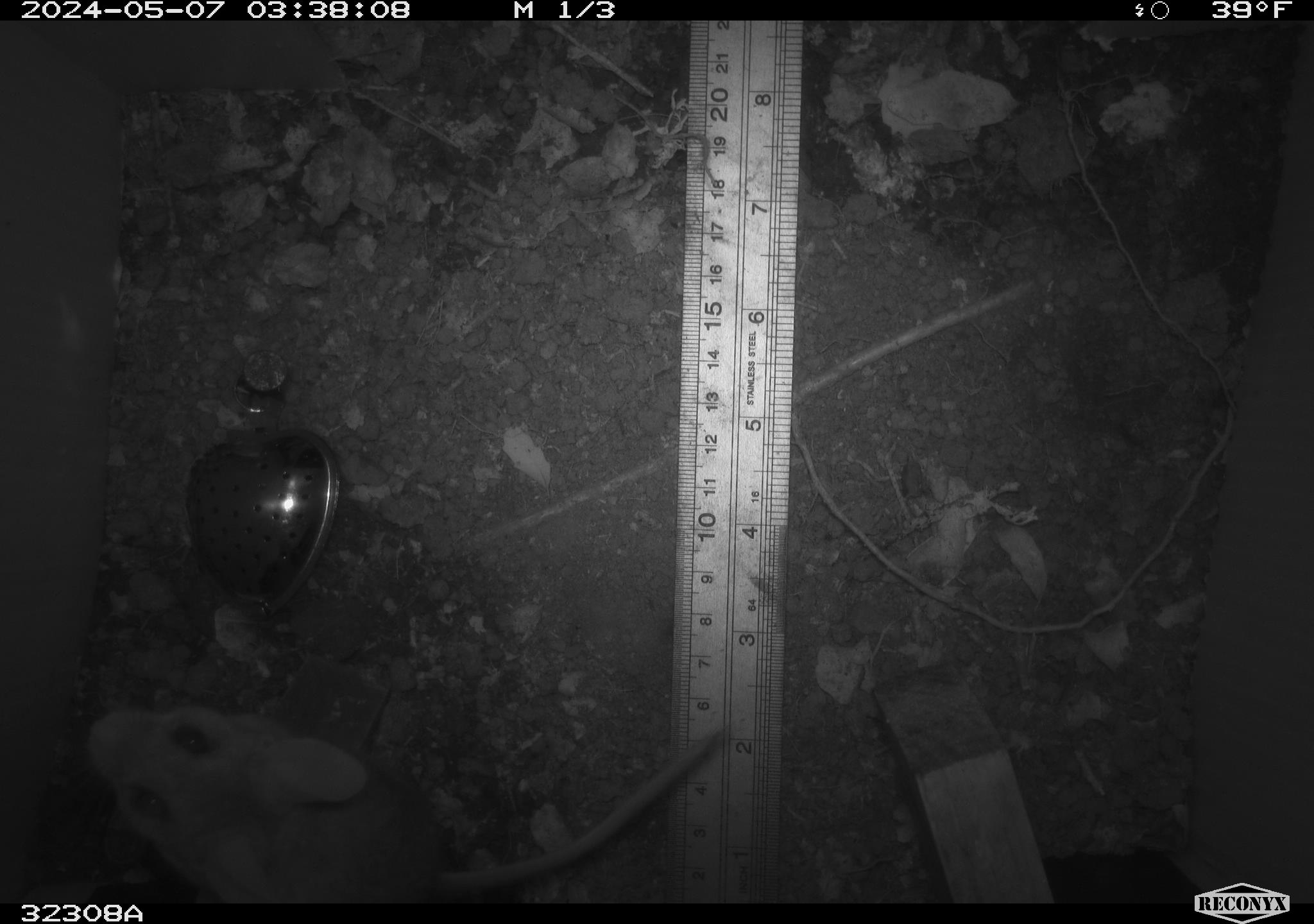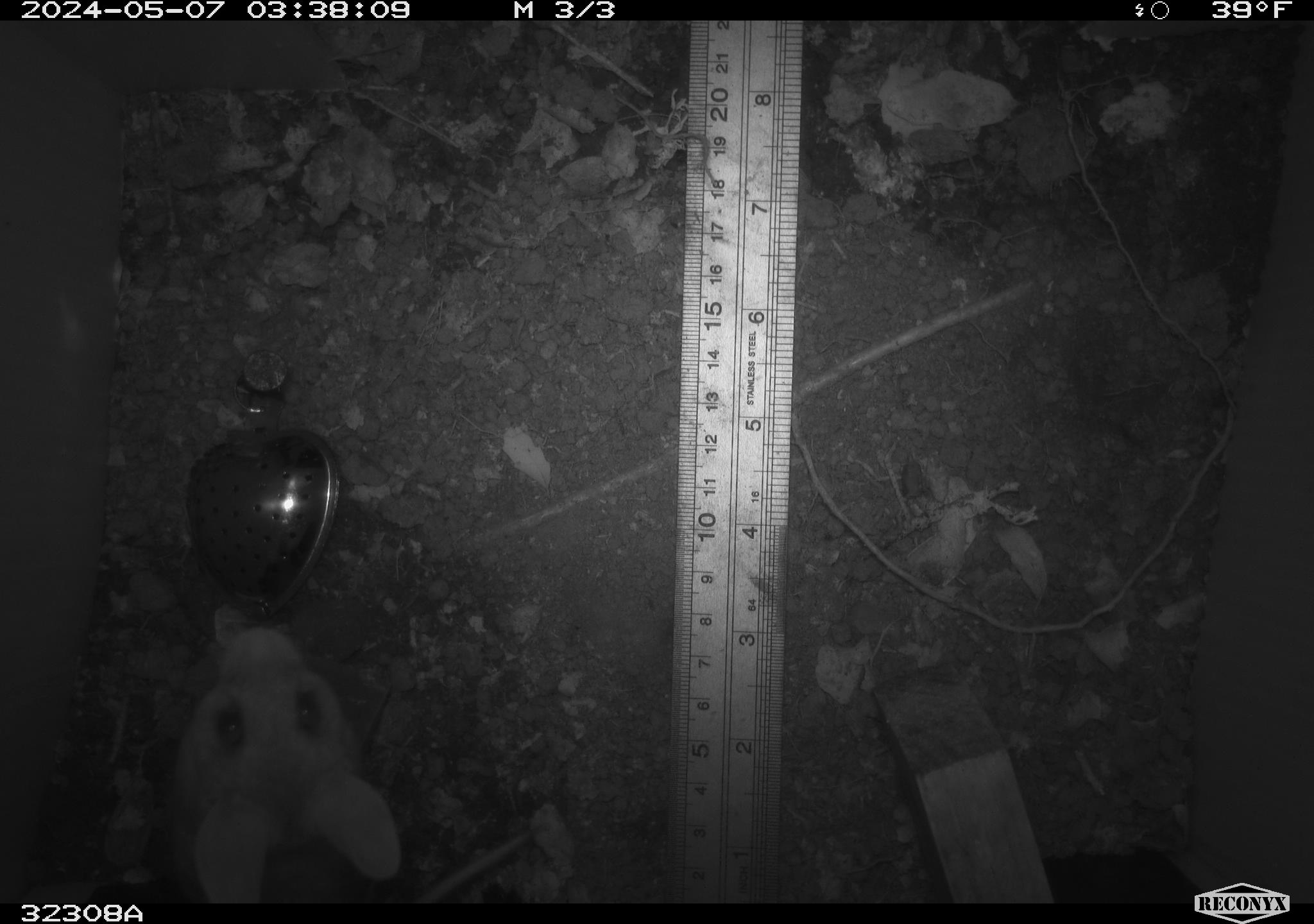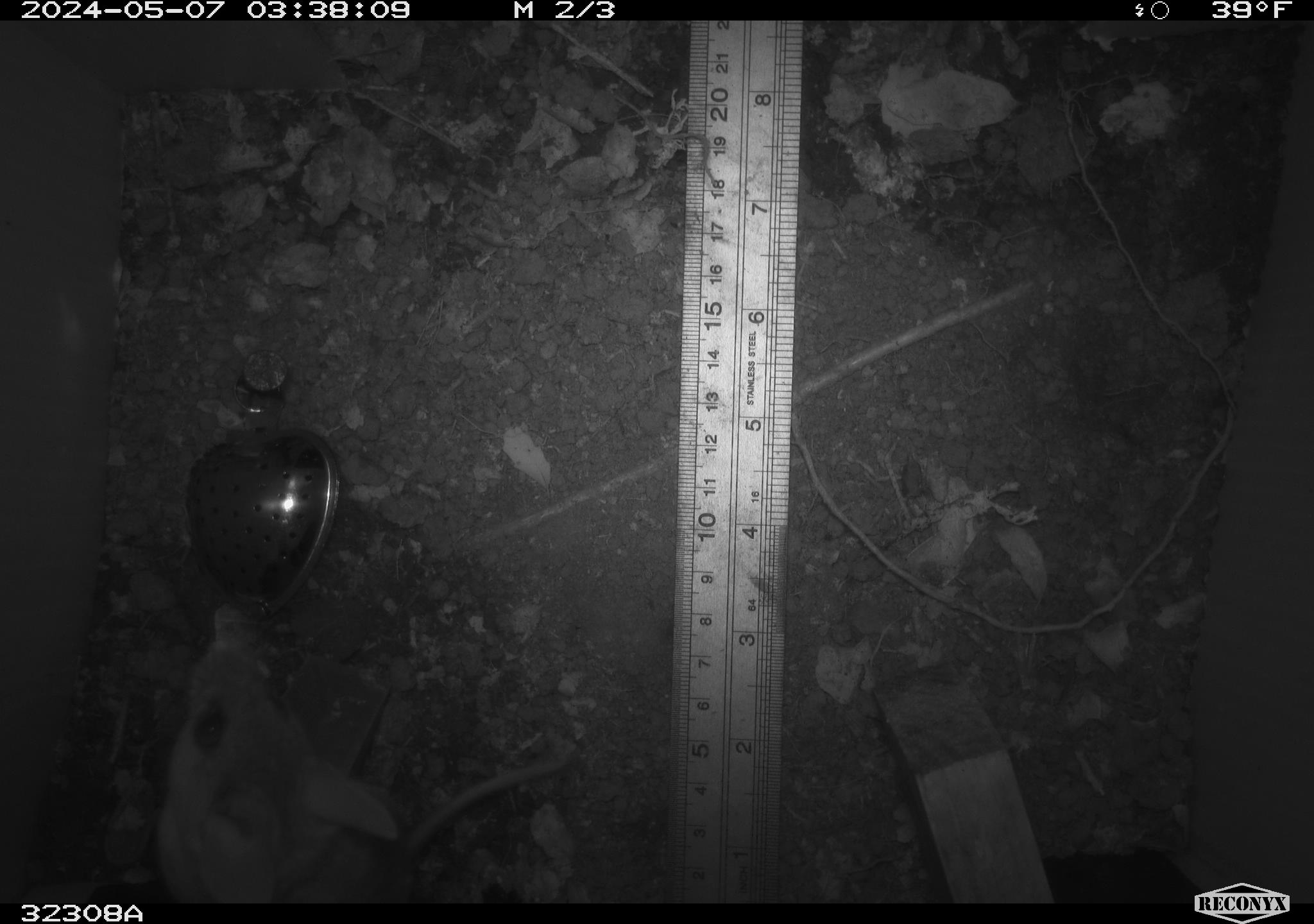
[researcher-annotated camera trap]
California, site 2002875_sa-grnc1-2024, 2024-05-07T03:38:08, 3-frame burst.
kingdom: Animalia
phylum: Chordata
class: Mammalia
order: Rodentia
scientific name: Rodentia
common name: rodent